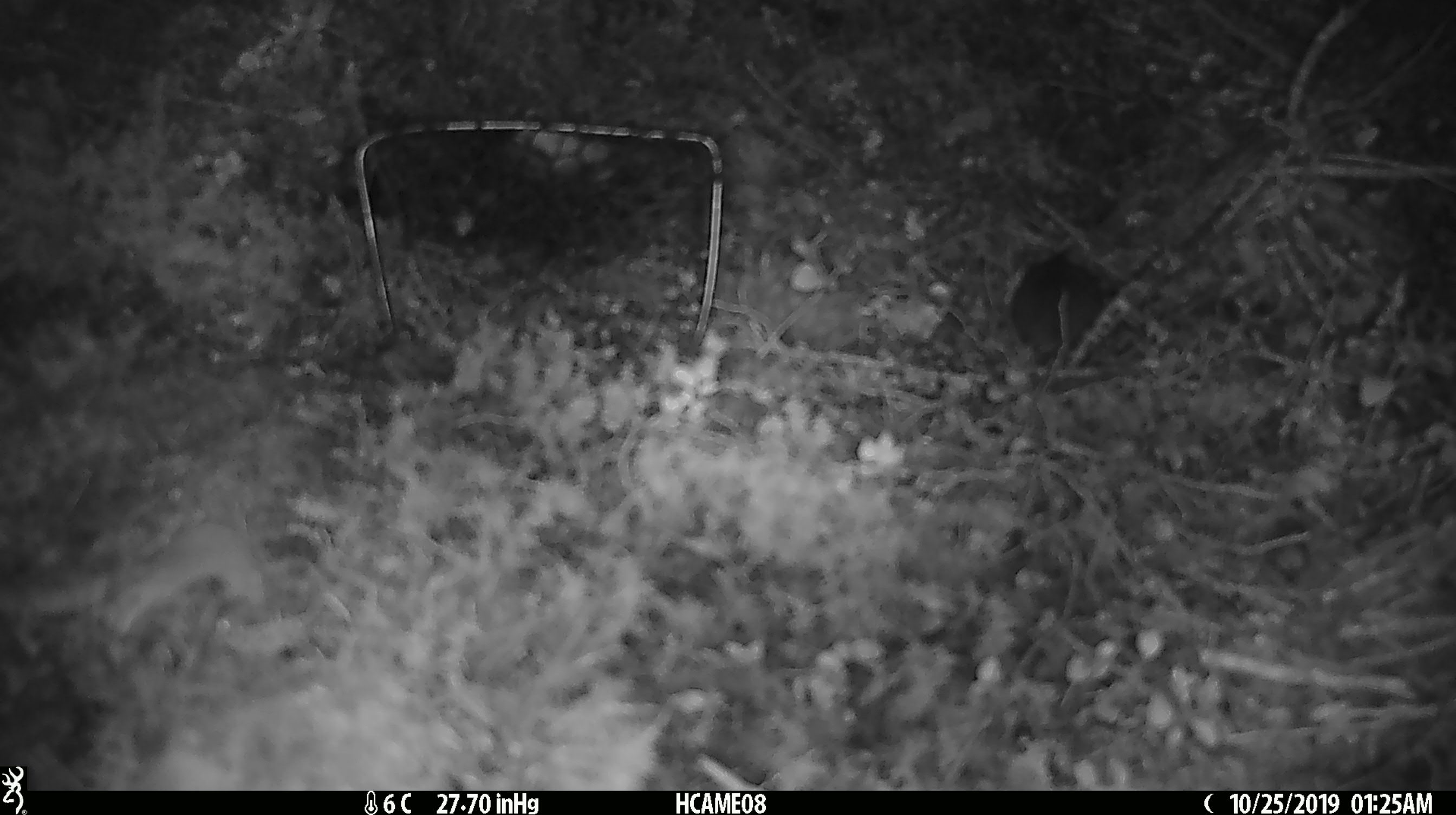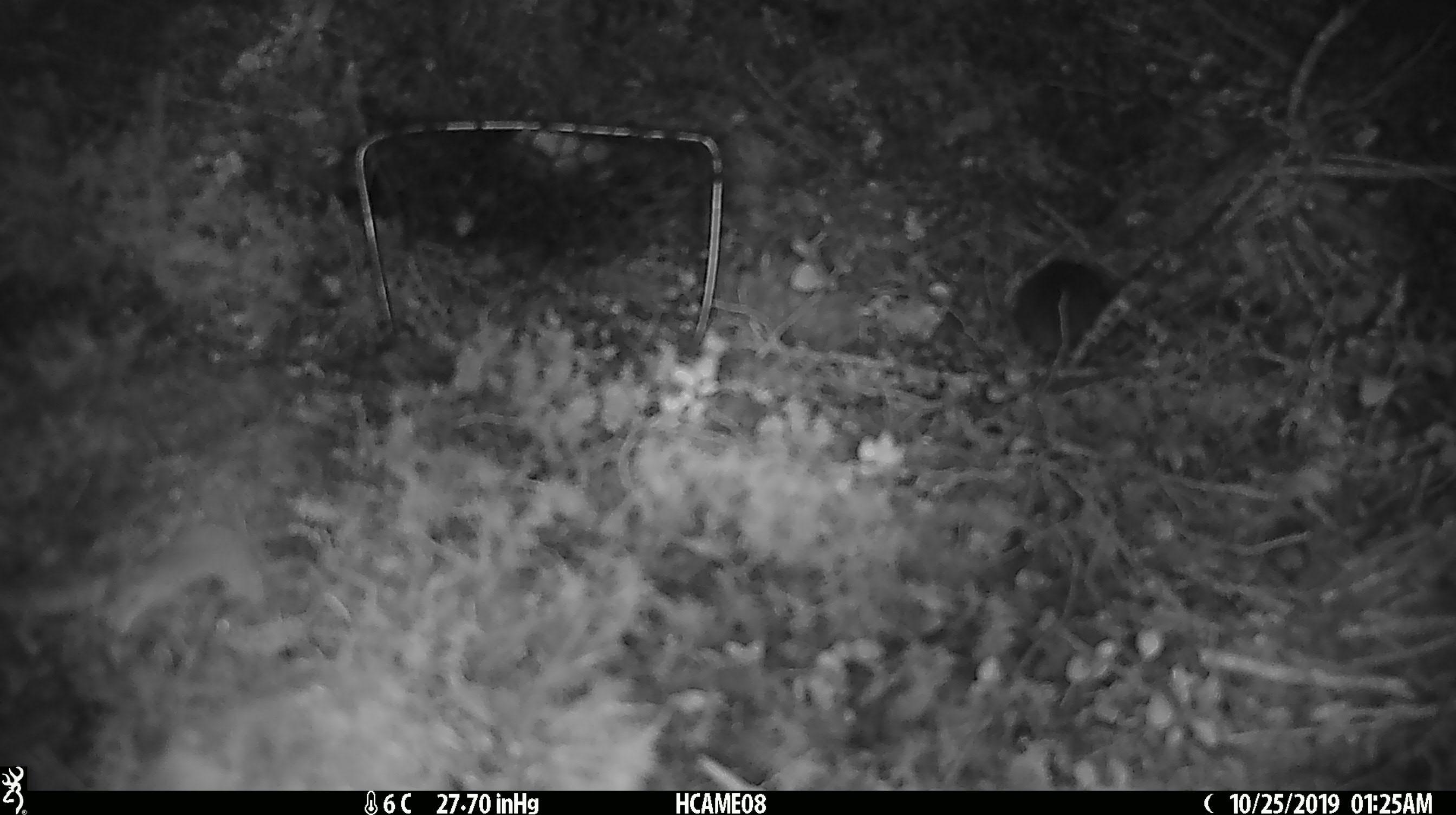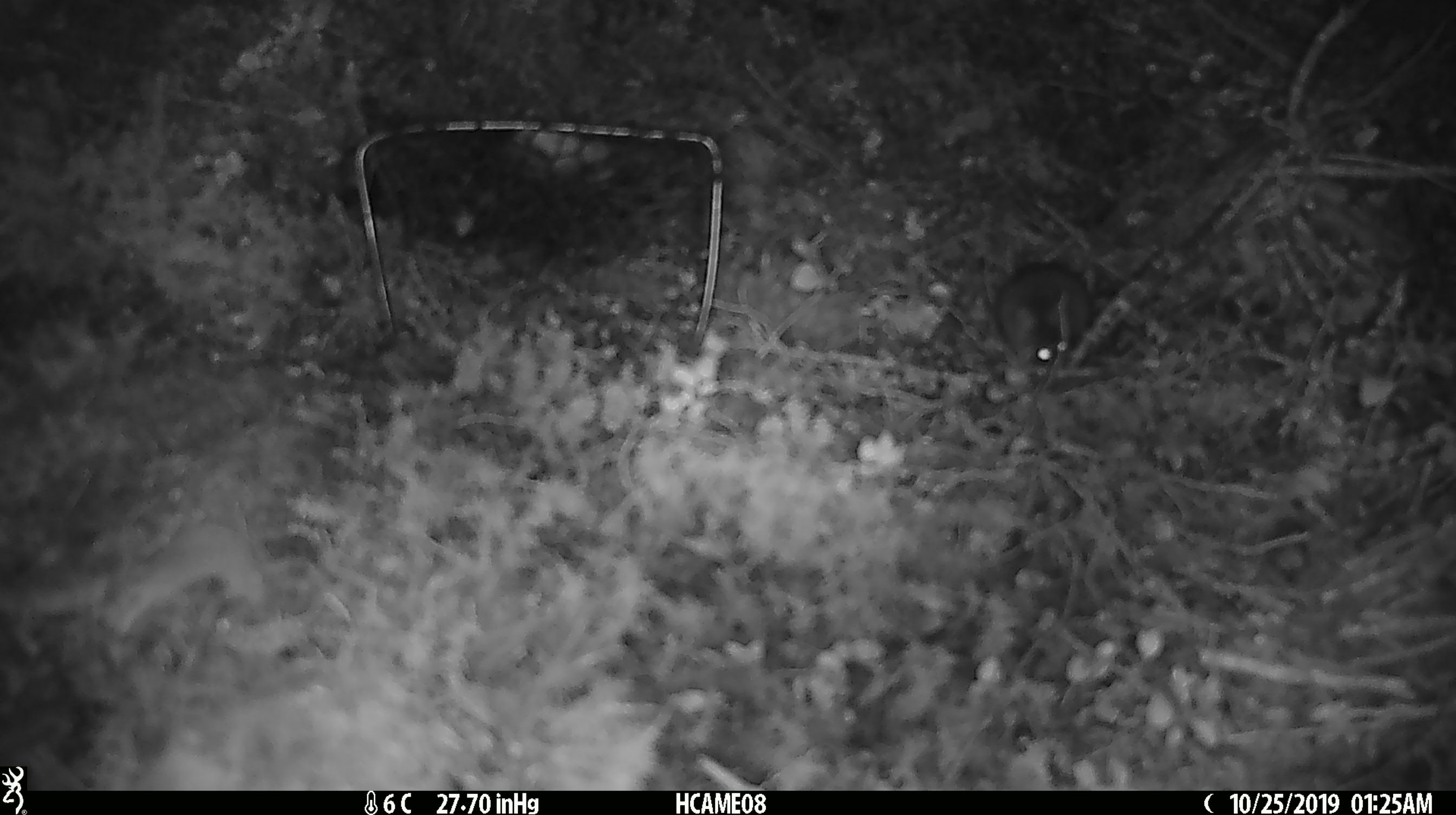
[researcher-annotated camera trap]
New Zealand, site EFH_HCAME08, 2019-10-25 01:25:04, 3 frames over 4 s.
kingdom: Animalia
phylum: Chordata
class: Mammalia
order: Rodentia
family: Muridae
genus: Mus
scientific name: Mus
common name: mouse